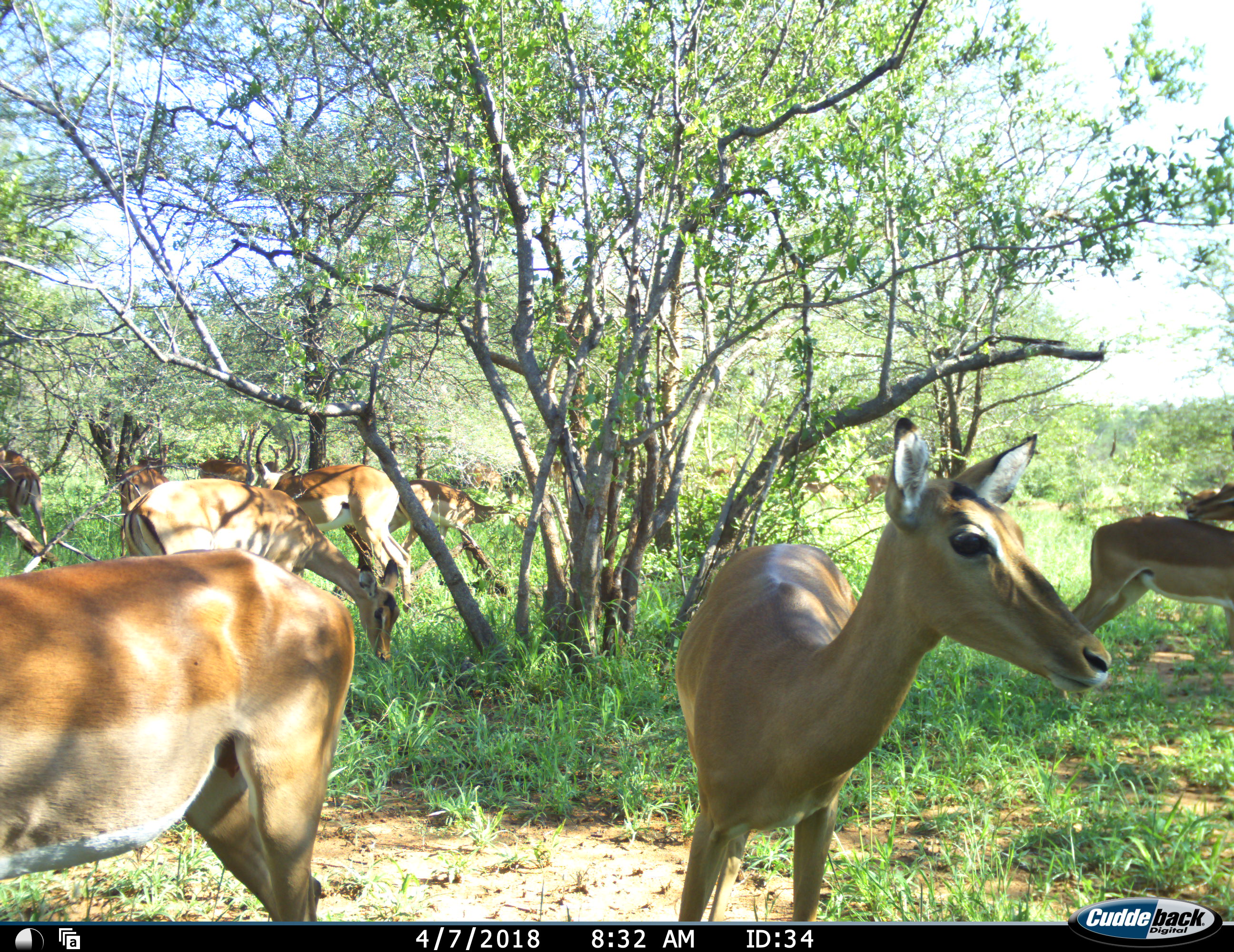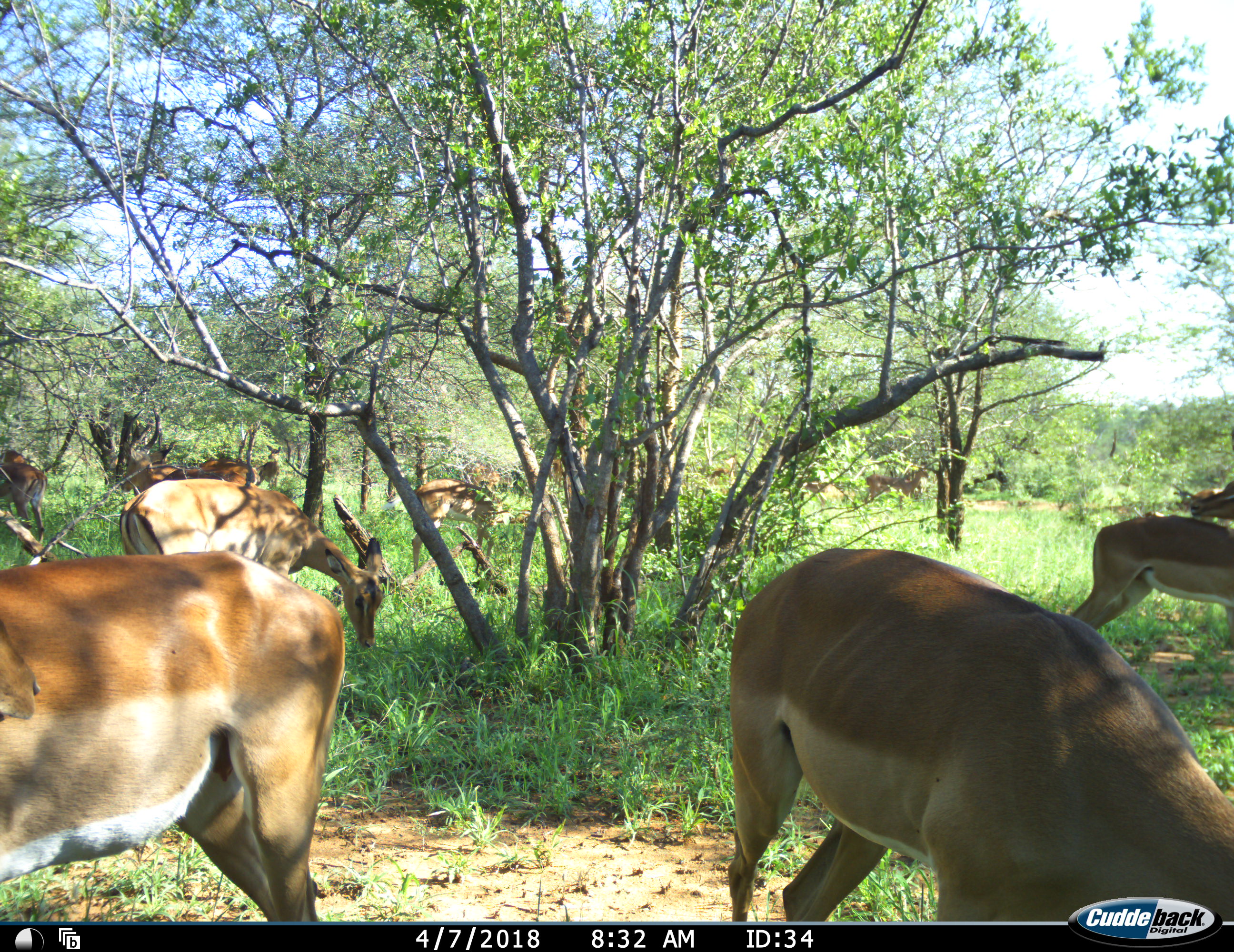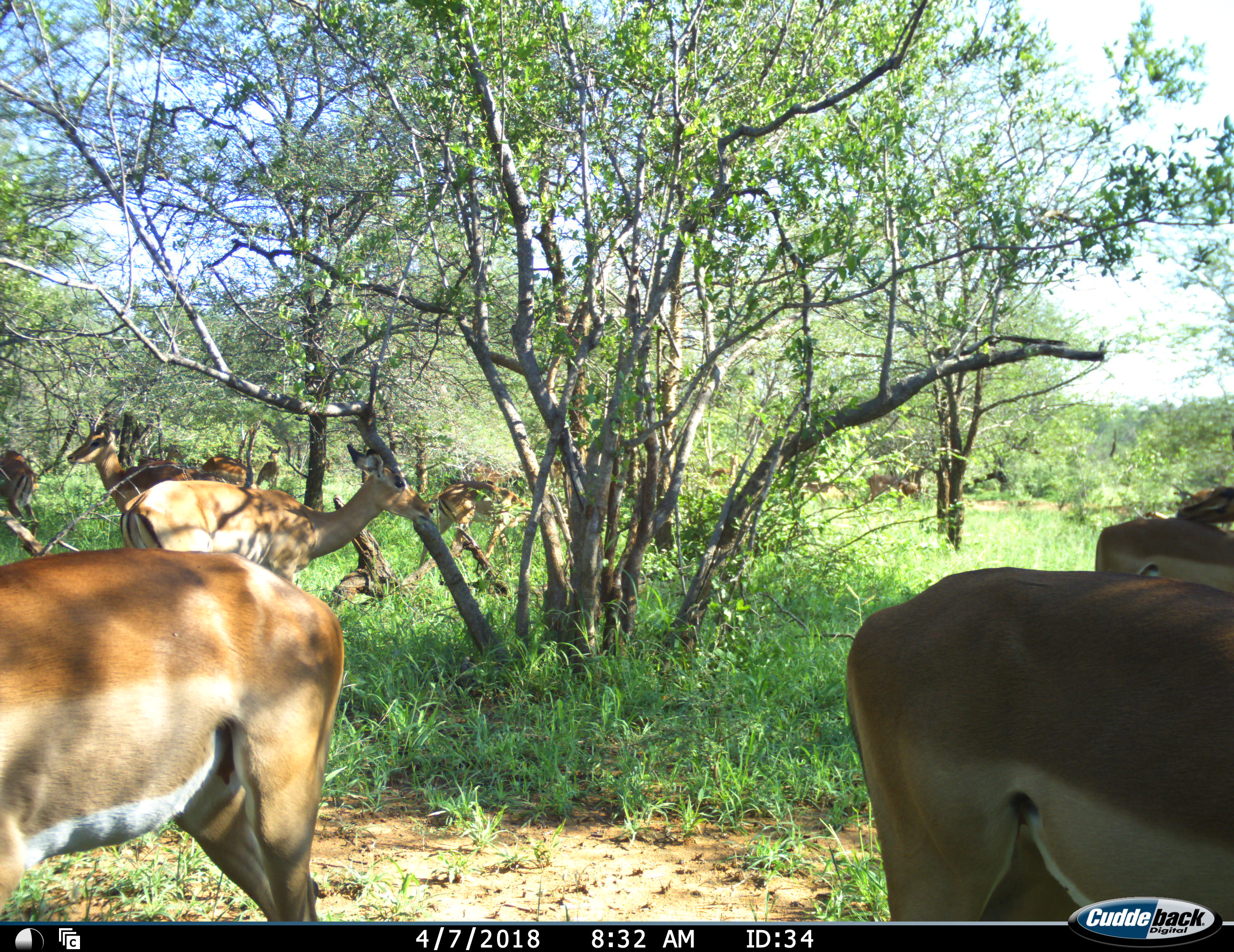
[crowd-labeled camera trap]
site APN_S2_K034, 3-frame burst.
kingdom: Animalia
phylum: Chordata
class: Mammalia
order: Artiodactyla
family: Bovidae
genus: Aepyceros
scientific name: Aepyceros melampus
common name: impala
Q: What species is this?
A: Impala (Aepyceros melampus).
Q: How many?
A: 11-50.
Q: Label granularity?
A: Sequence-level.